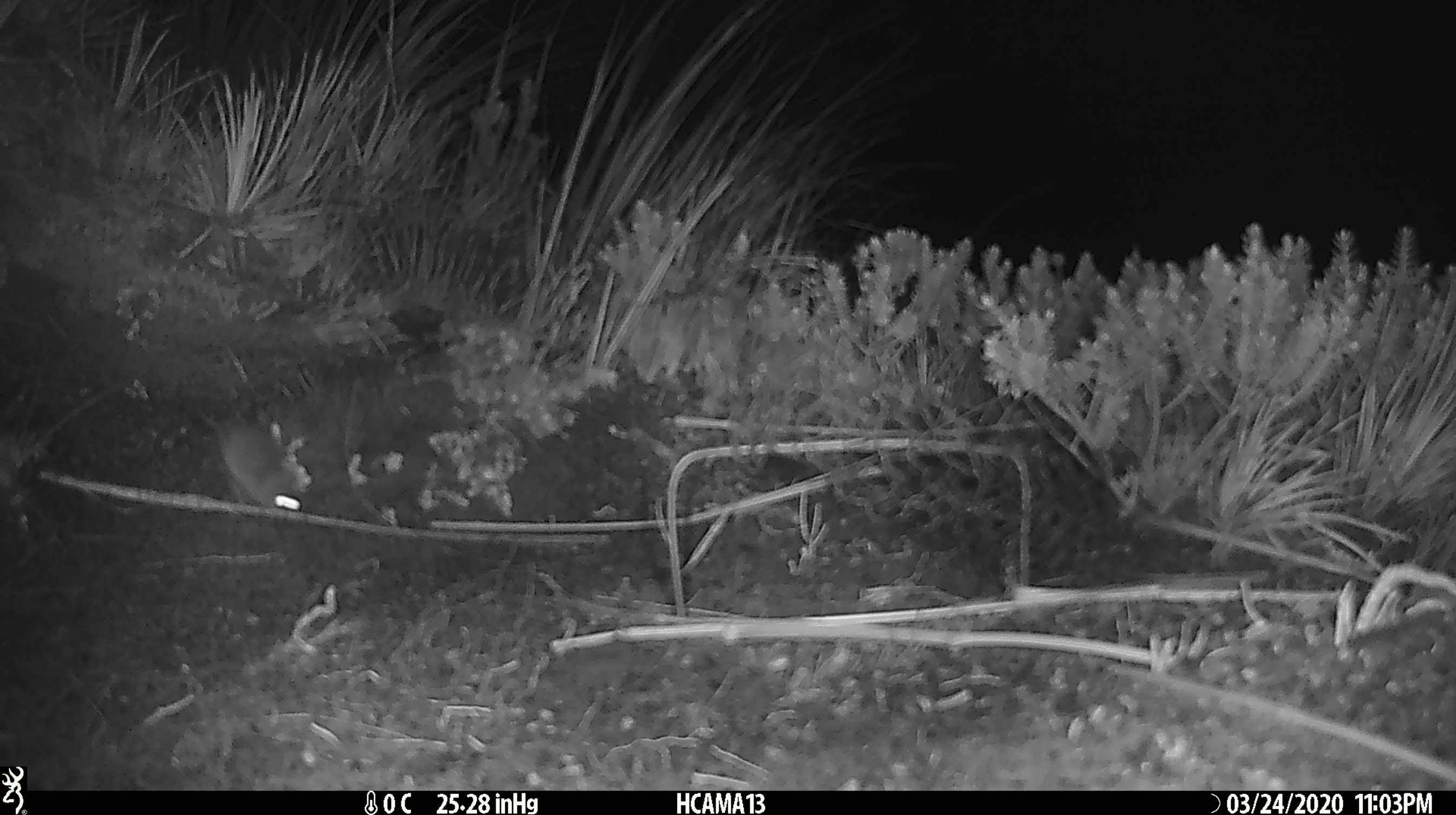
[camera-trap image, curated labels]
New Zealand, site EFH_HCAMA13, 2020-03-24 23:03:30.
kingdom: Animalia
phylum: Chordata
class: Mammalia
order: Rodentia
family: Muridae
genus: Mus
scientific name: Mus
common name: mouse